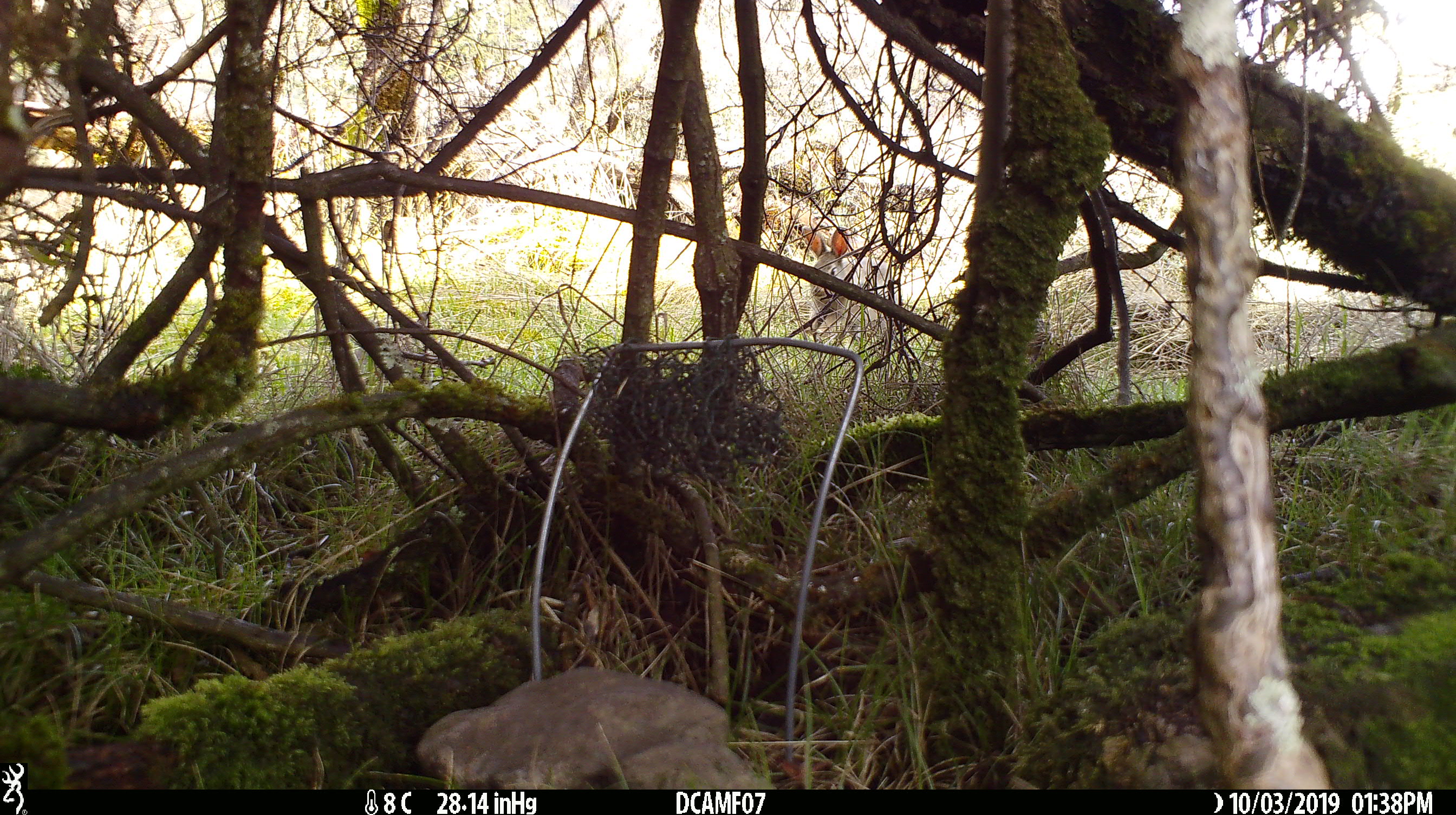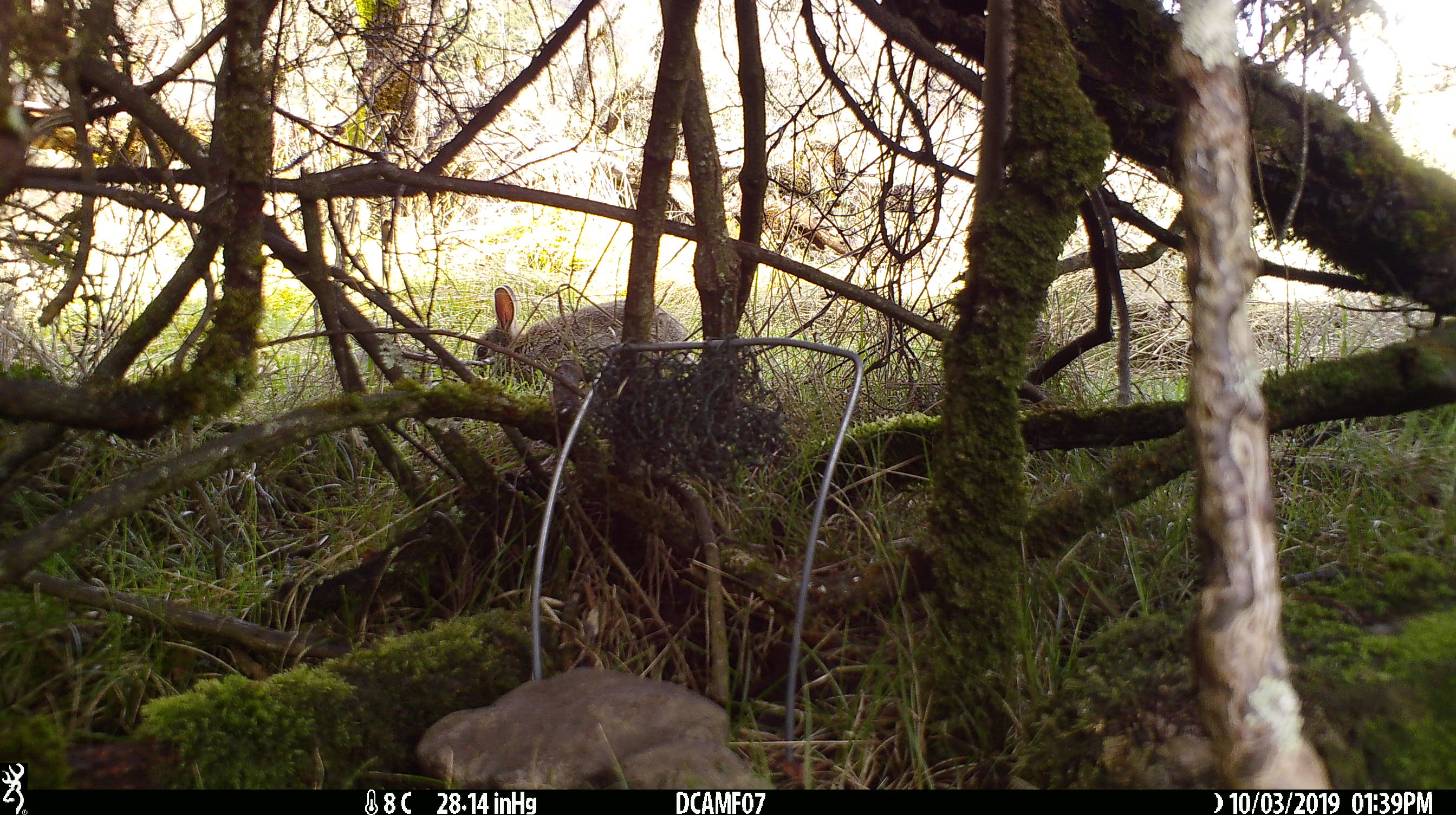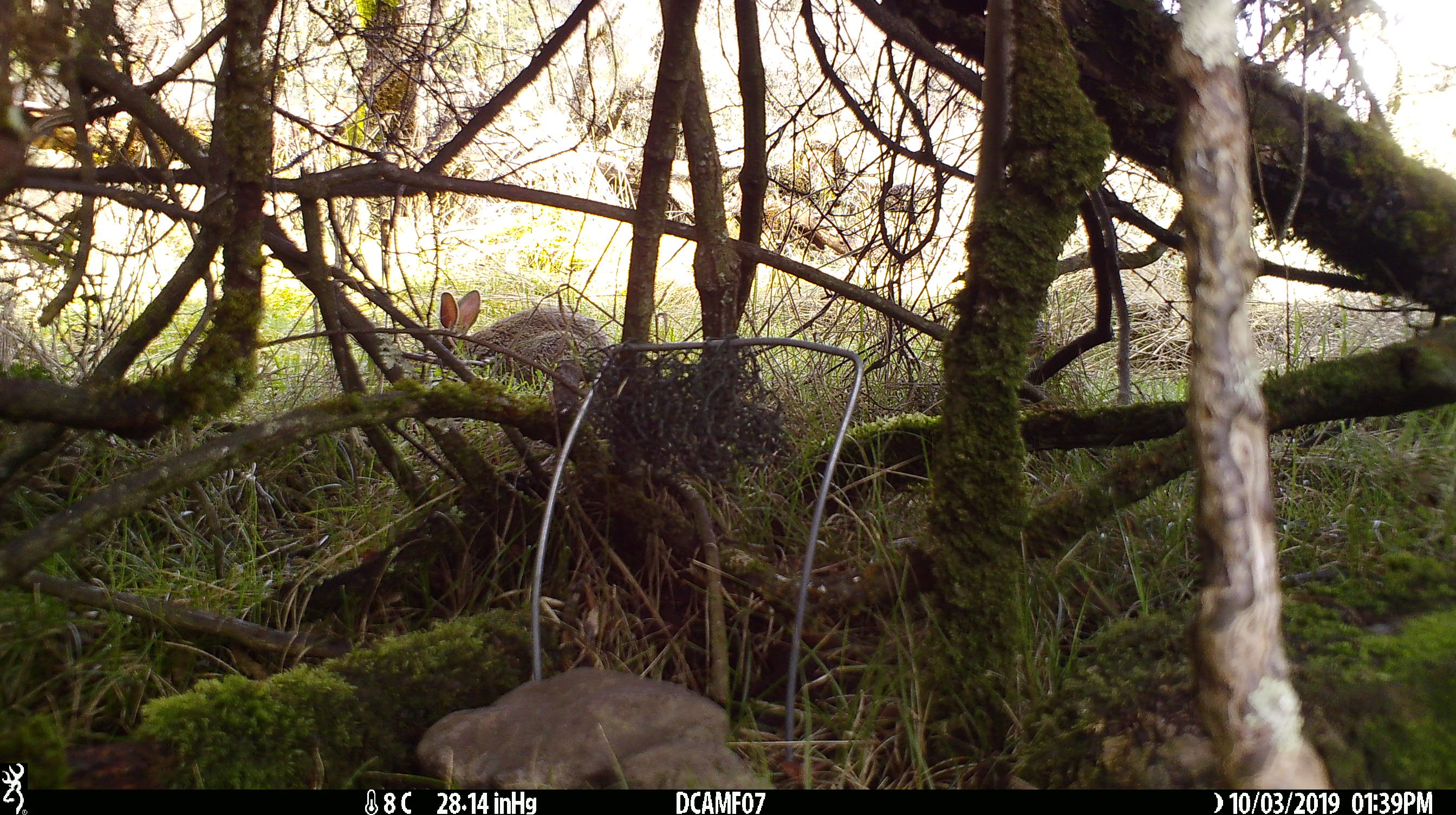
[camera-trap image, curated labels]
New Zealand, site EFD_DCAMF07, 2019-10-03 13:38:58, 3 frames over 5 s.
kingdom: Animalia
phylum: Chordata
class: Mammalia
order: Lagomorpha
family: Leporidae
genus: Oryctolagus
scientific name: Oryctolagus cuniculus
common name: european rabbit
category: rabbit